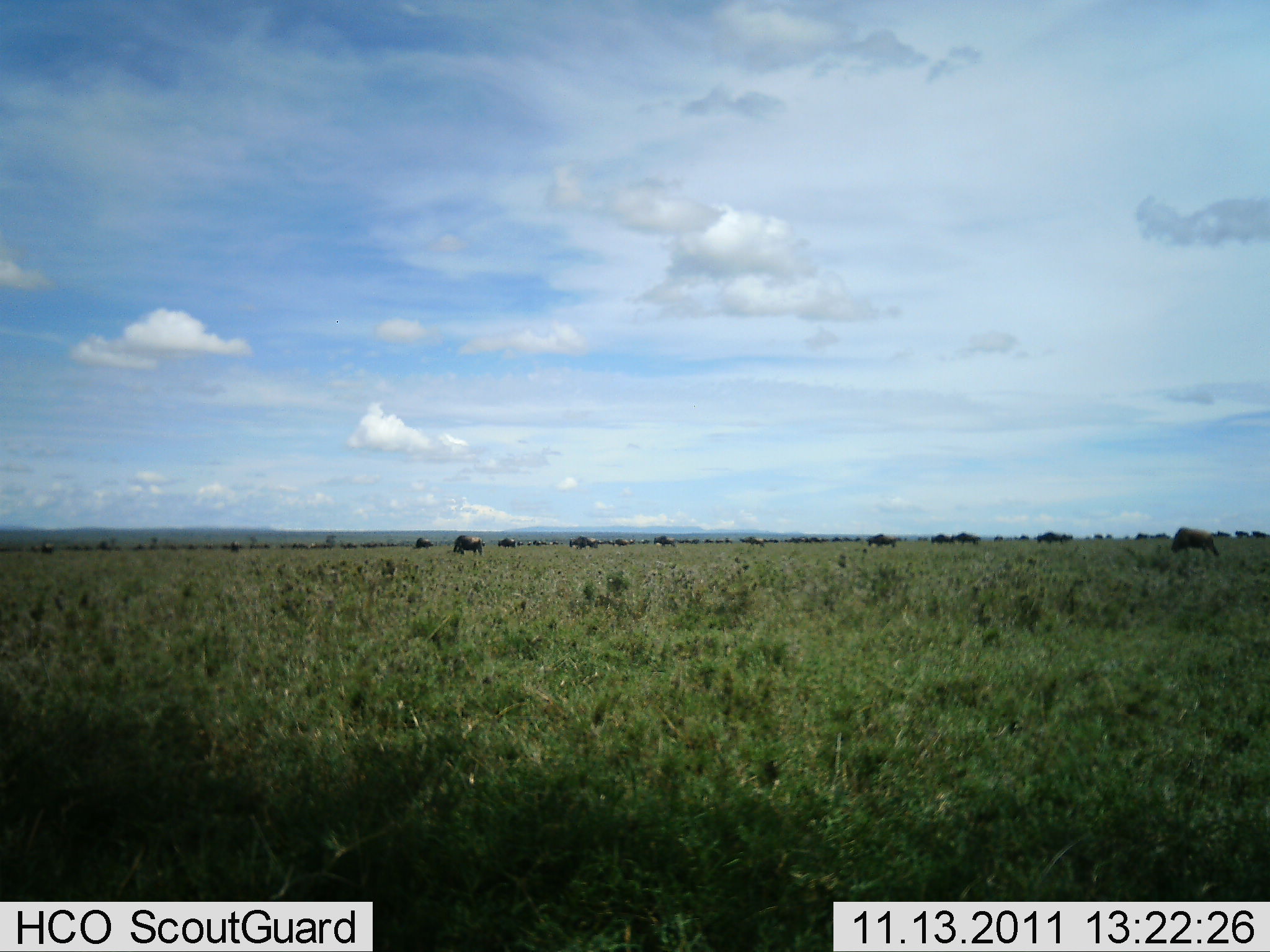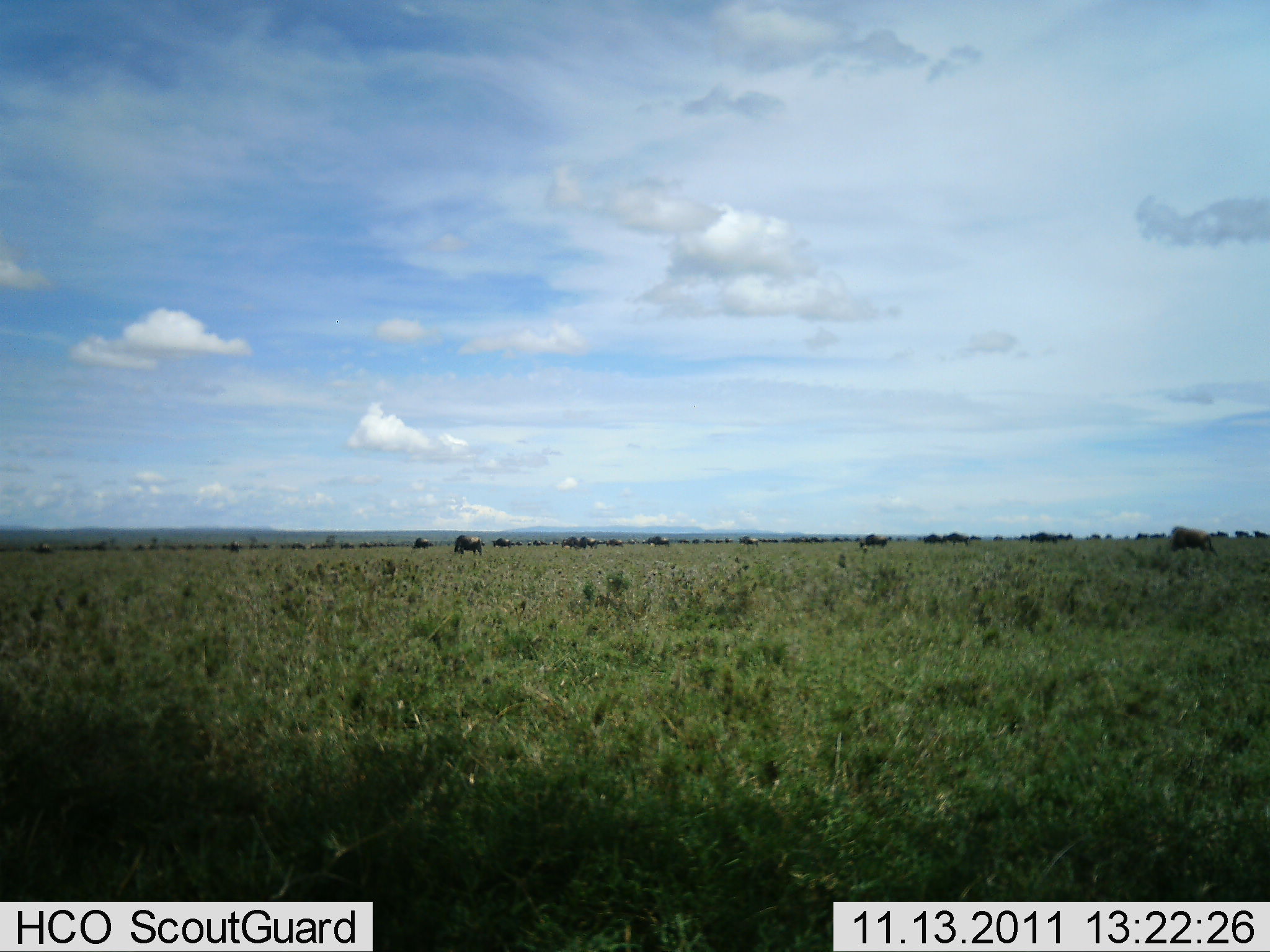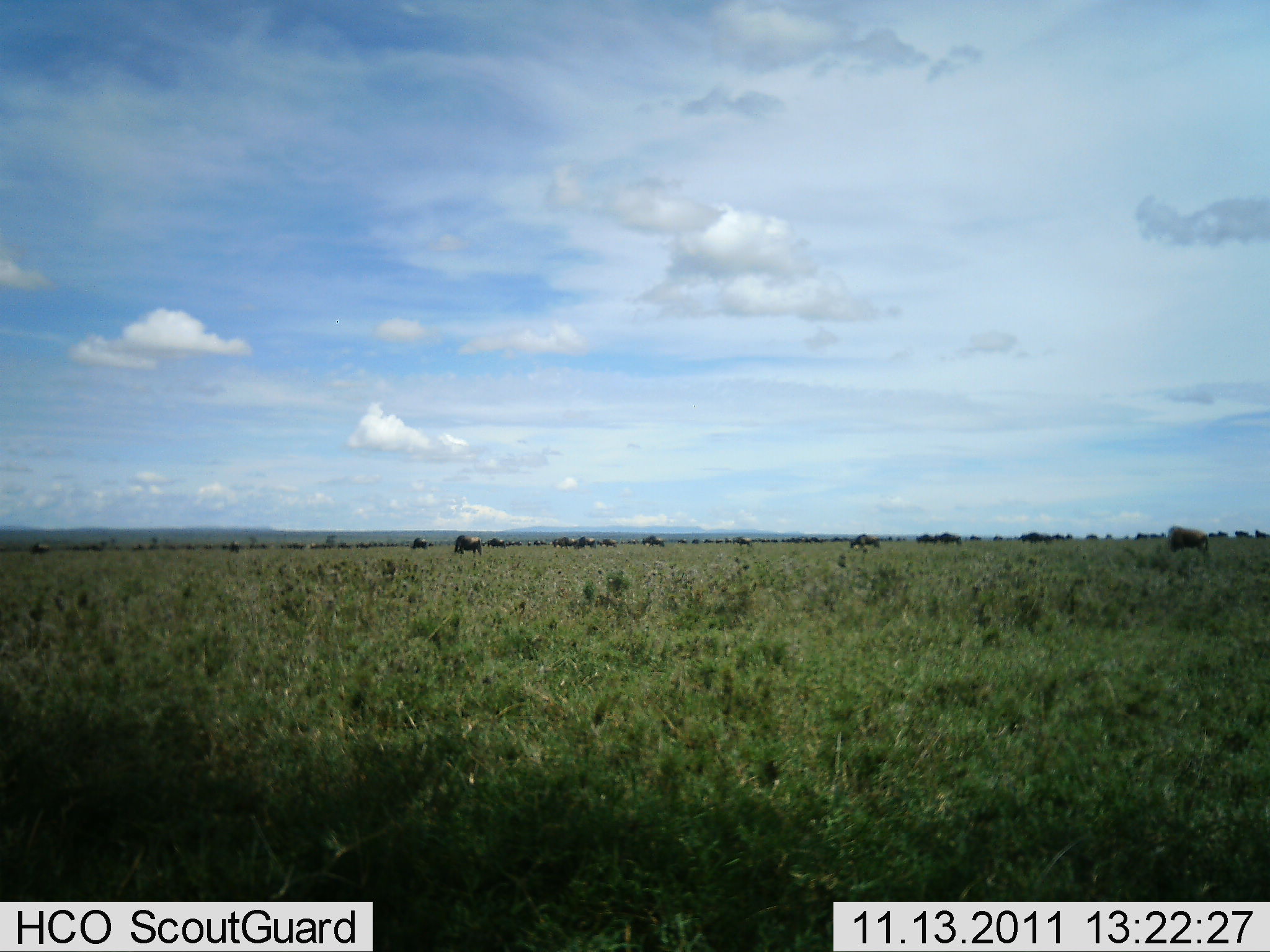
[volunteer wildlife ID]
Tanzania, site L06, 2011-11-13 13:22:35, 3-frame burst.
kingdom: Animalia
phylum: Chordata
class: Mammalia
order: Artiodactyla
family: Bovidae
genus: Connochaetes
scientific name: Connochaetes taurinus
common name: blue wildebeest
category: wildebeest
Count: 51+.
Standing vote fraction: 15%.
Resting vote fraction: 0%.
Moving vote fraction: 77%.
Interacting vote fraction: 0%.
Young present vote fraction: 0%.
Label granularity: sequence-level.